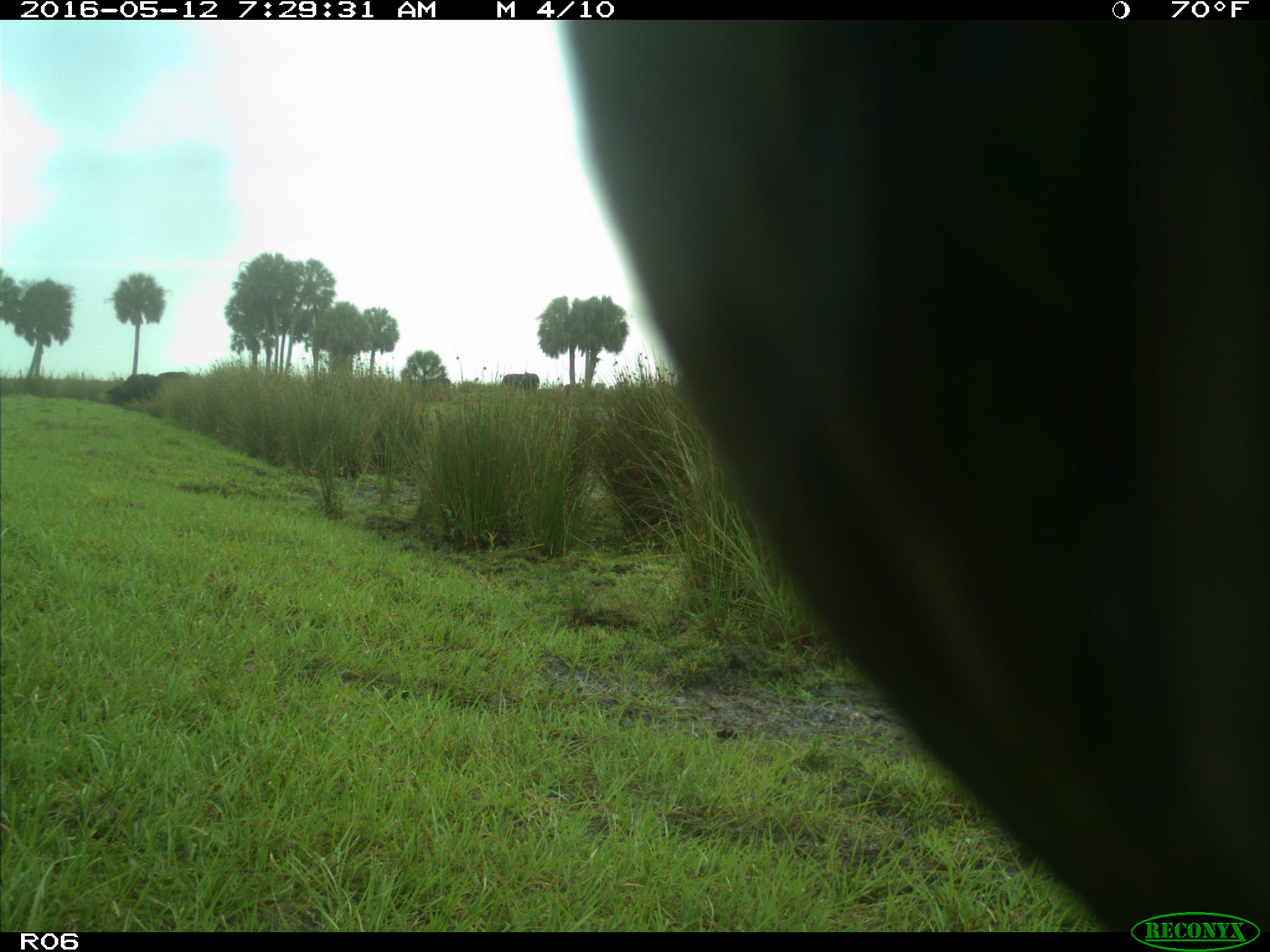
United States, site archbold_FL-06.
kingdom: Animalia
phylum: Chordata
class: Mammalia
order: Artiodactyla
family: Bovidae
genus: Bos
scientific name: Bos taurus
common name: domestic cow